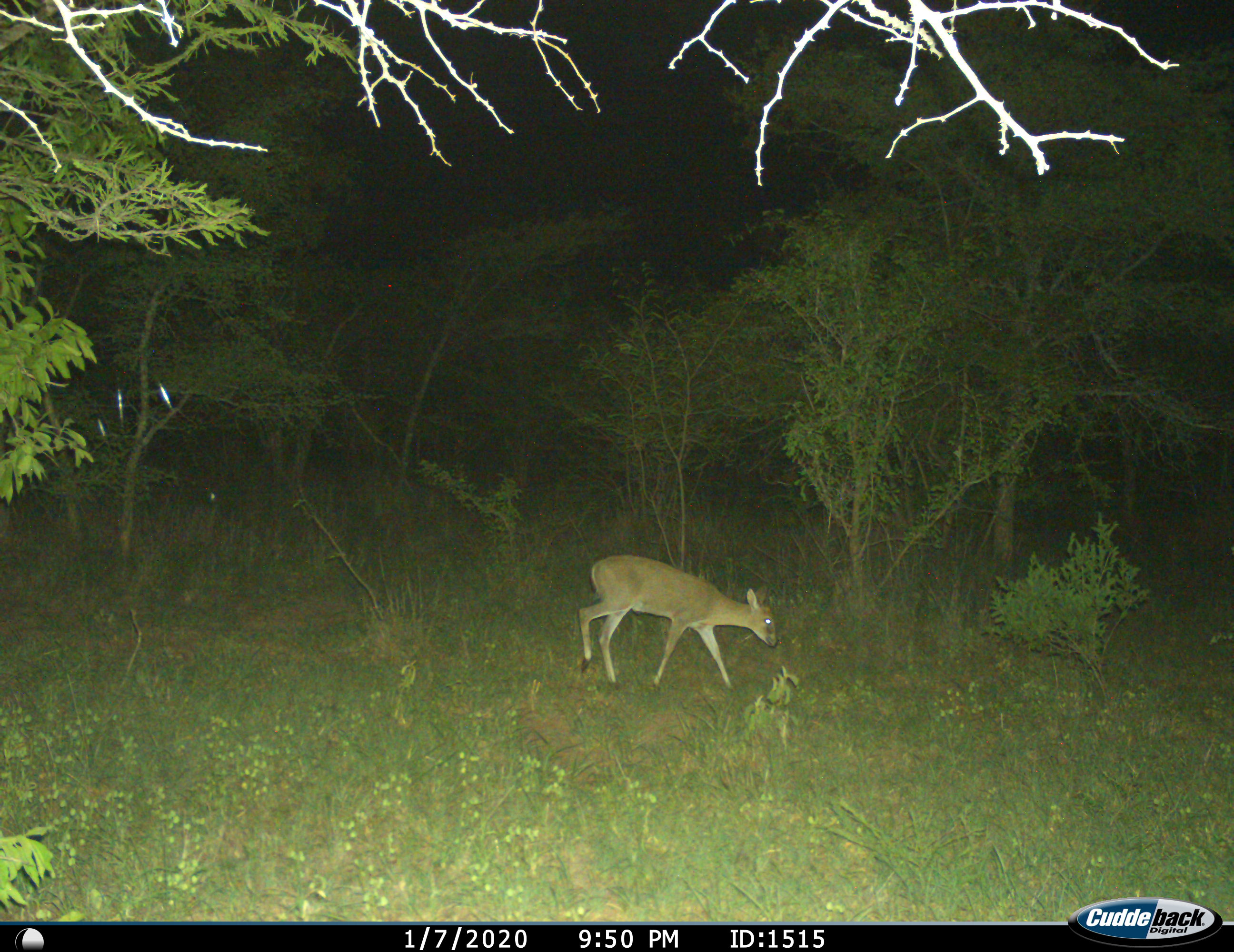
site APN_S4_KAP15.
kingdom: Animalia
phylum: Chordata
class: Mammalia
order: Artiodactyla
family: Bovidae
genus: Sylvicapra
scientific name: Sylvicapra grimmia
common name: common duiker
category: duikercommongrey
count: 1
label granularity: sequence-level